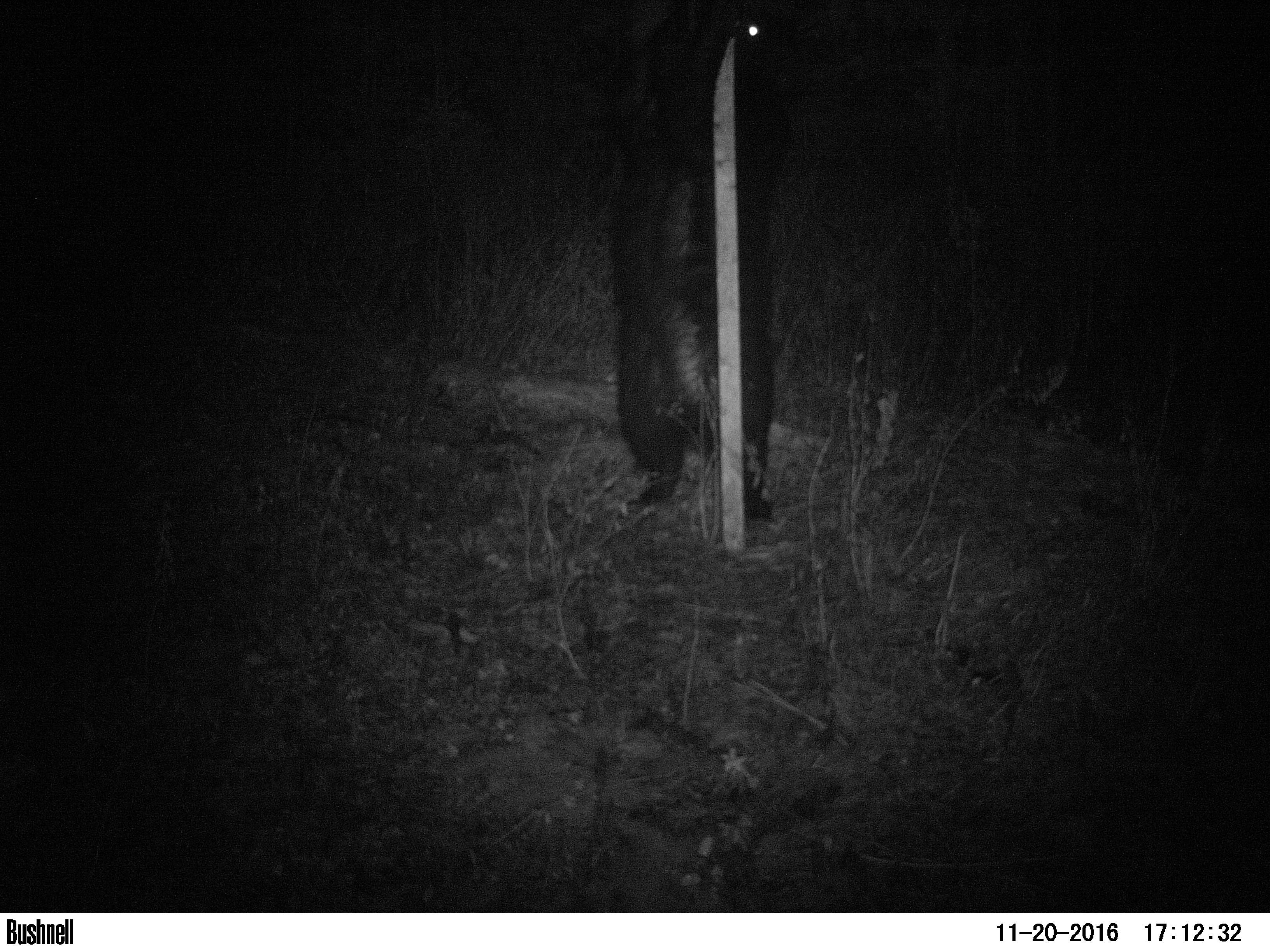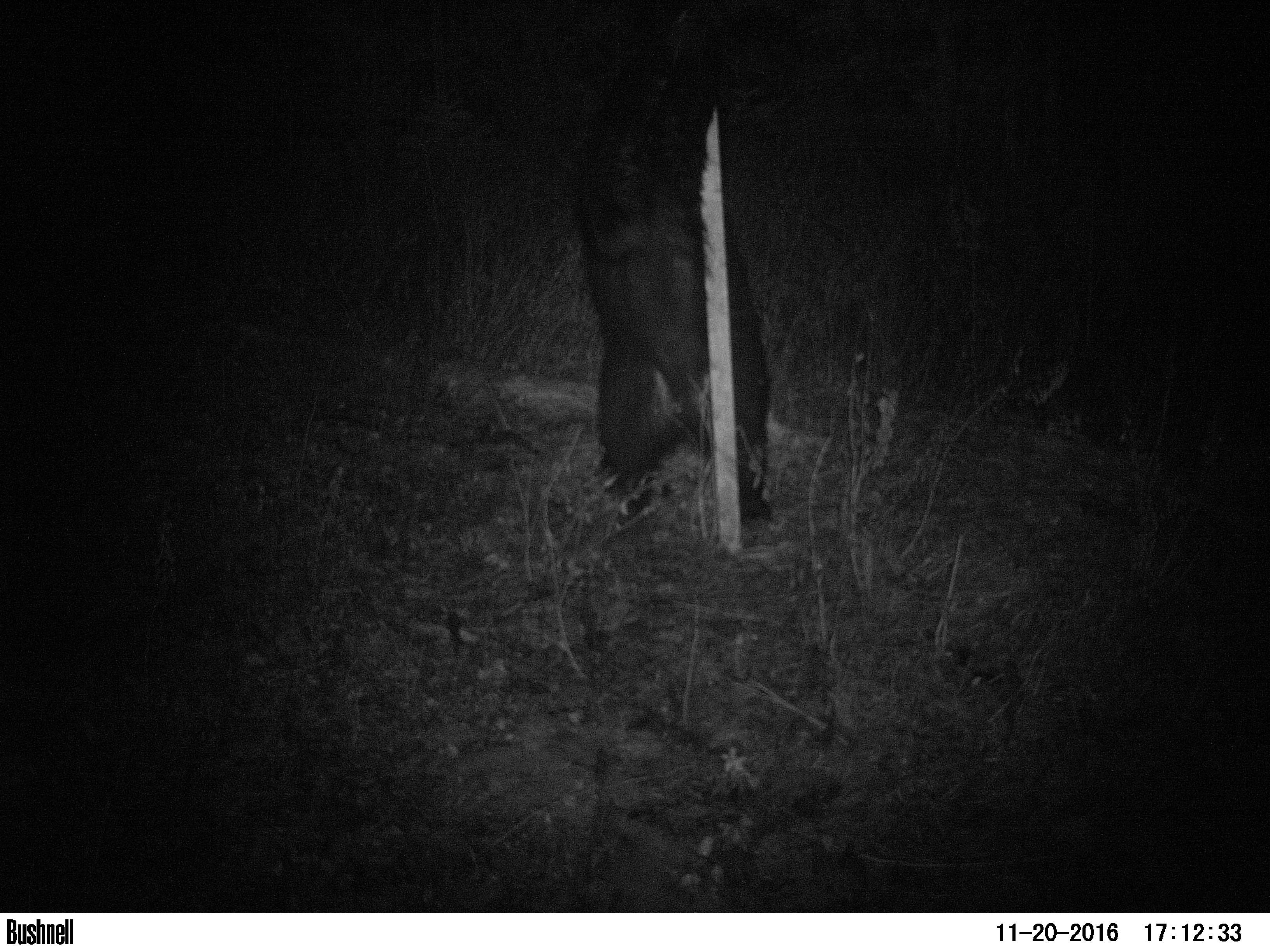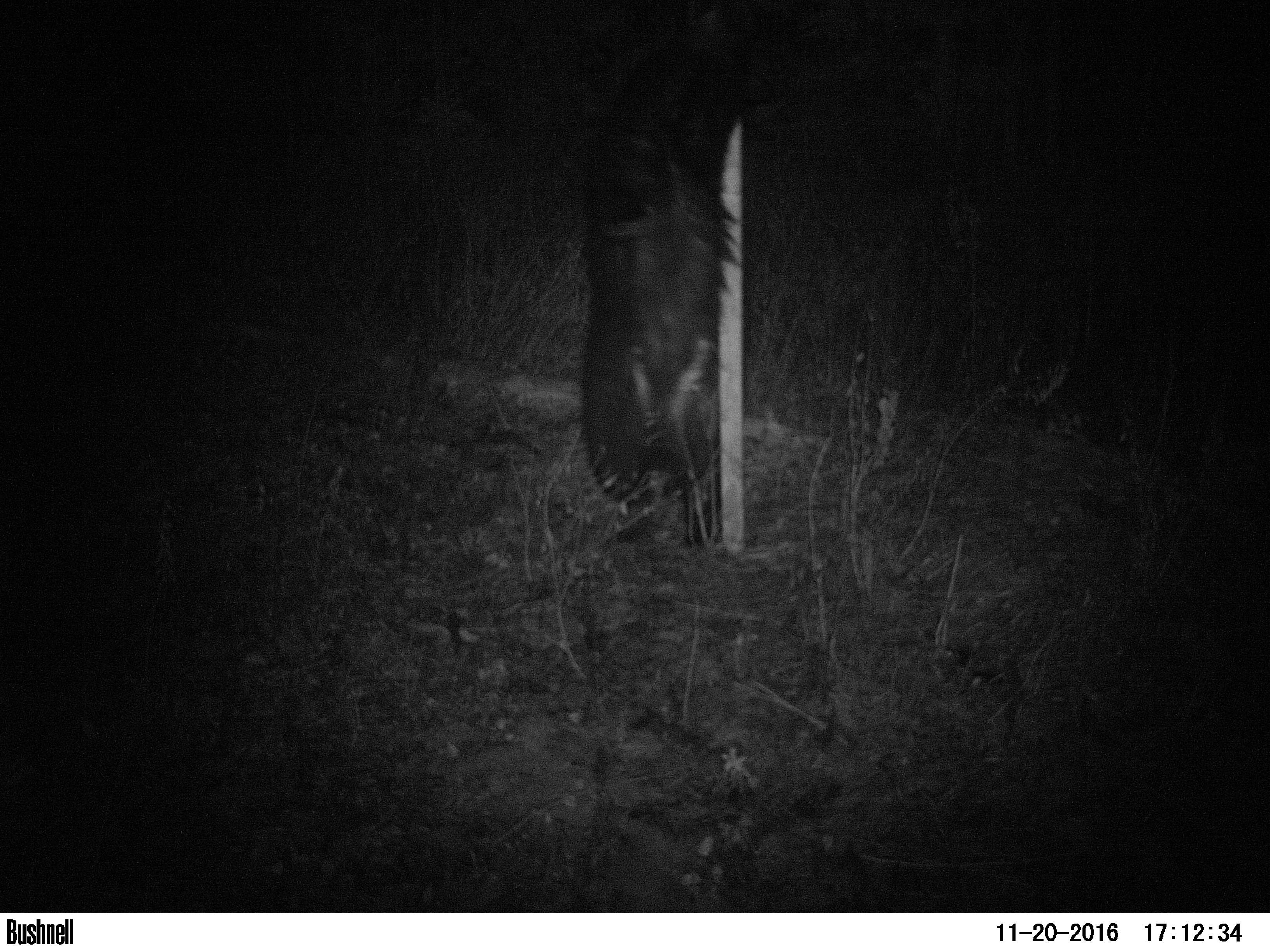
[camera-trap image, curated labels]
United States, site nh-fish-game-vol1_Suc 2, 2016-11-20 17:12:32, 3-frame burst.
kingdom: Animalia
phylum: Chordata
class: Mammalia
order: Carnivora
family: Ursidae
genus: Ursus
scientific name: Ursus americanus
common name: black bear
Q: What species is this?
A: Black bear (Ursus americanus).